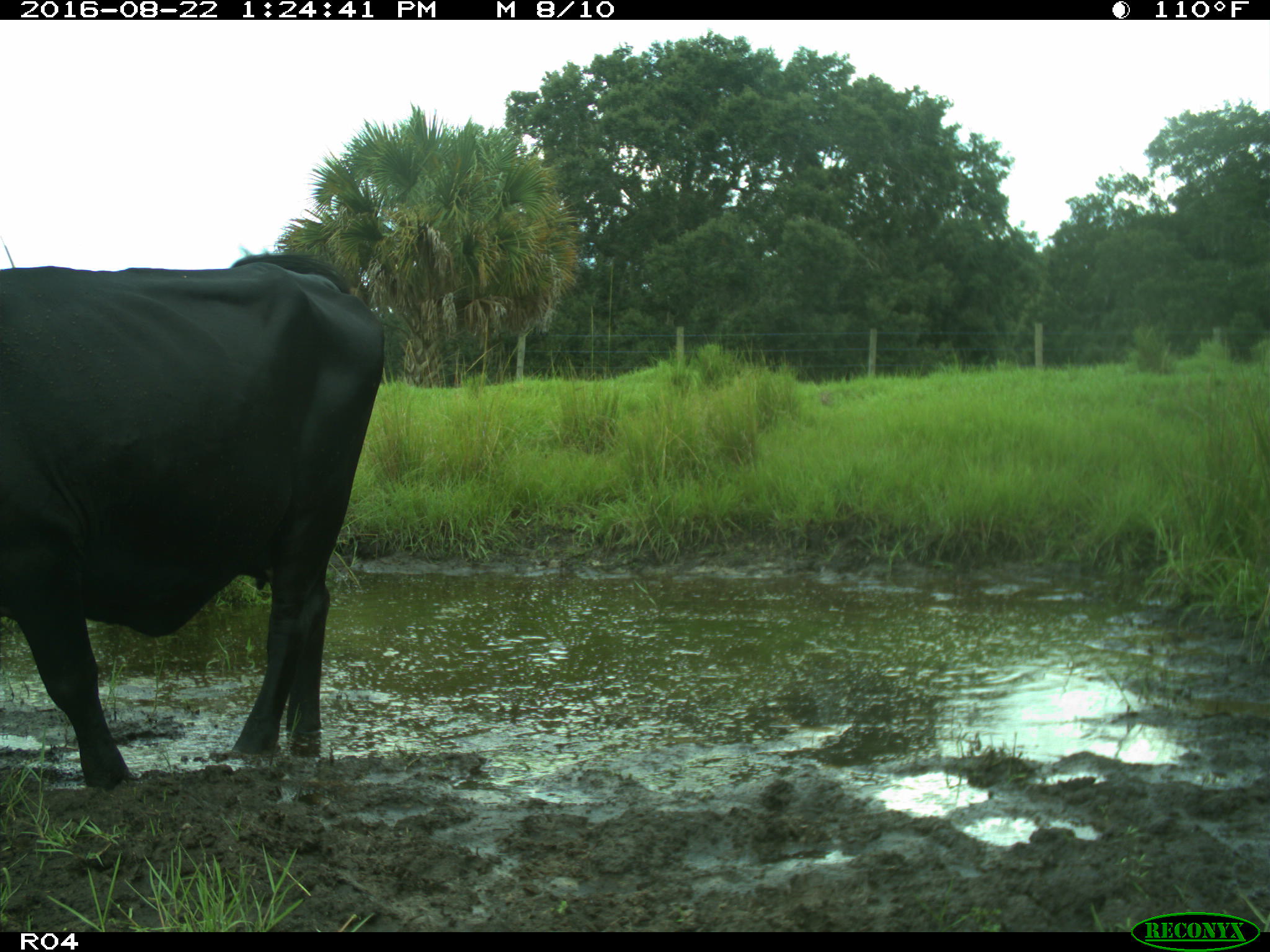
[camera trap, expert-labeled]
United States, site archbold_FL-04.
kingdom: Animalia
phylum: Chordata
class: Mammalia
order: Artiodactyla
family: Bovidae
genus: Bos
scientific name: Bos taurus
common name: domestic cow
Bos taurus (domestic cow).